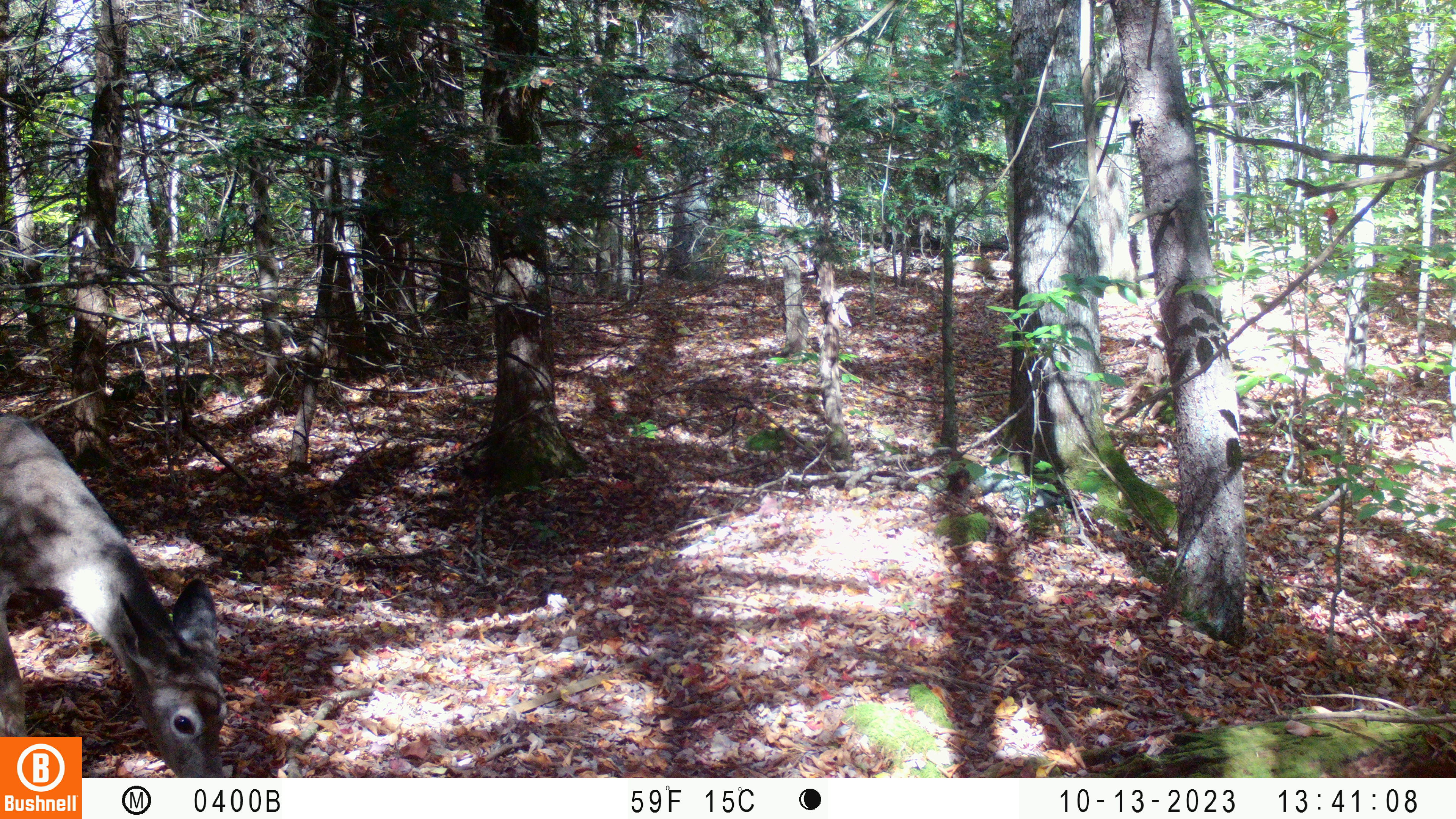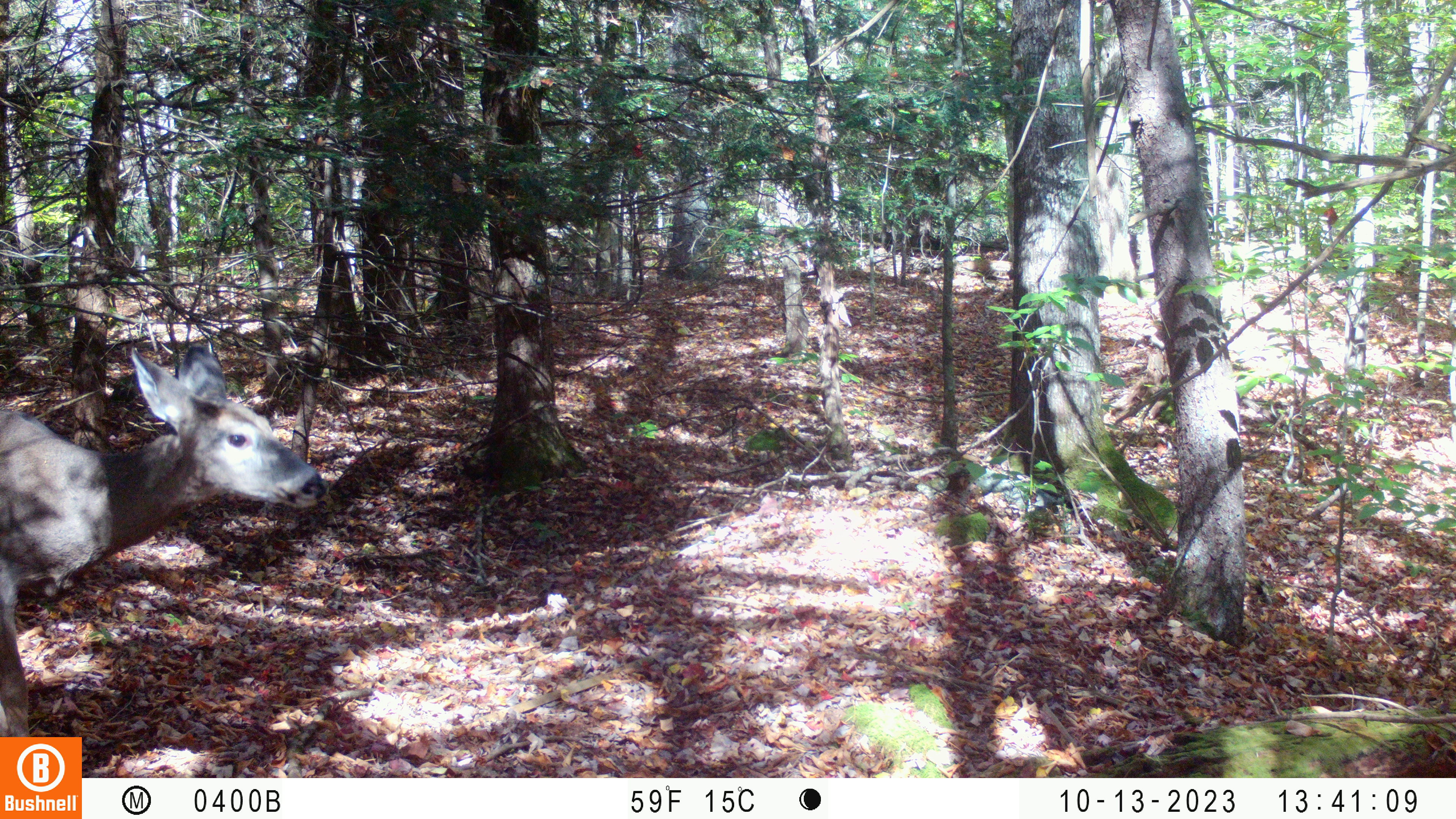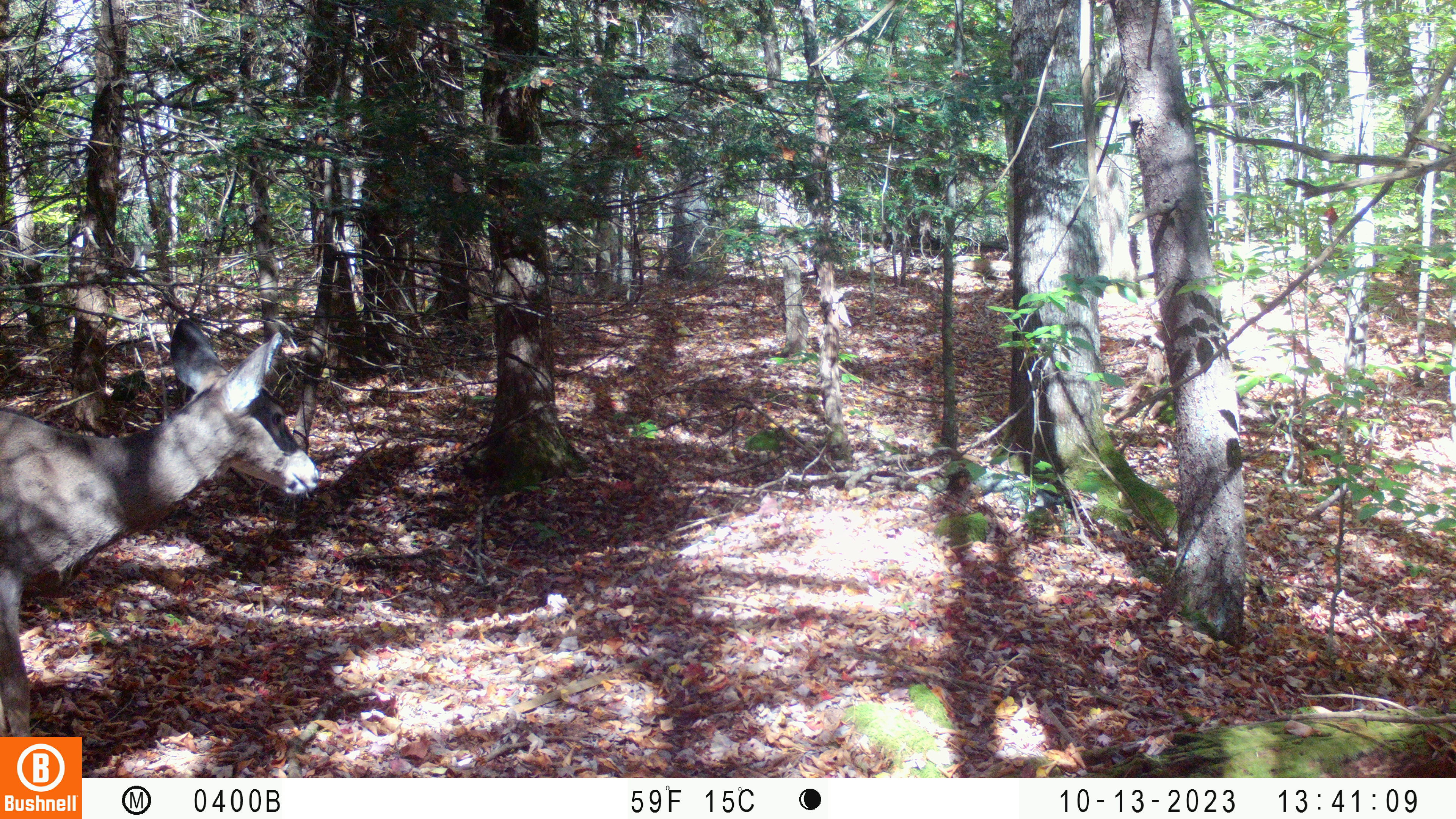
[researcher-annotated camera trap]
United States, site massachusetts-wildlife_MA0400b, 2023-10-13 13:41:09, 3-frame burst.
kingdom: Animalia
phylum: Chordata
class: Mammalia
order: Artiodactyla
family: Cervidae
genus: Odocoileus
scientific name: Odocoileus virginianus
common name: white-tailed deer